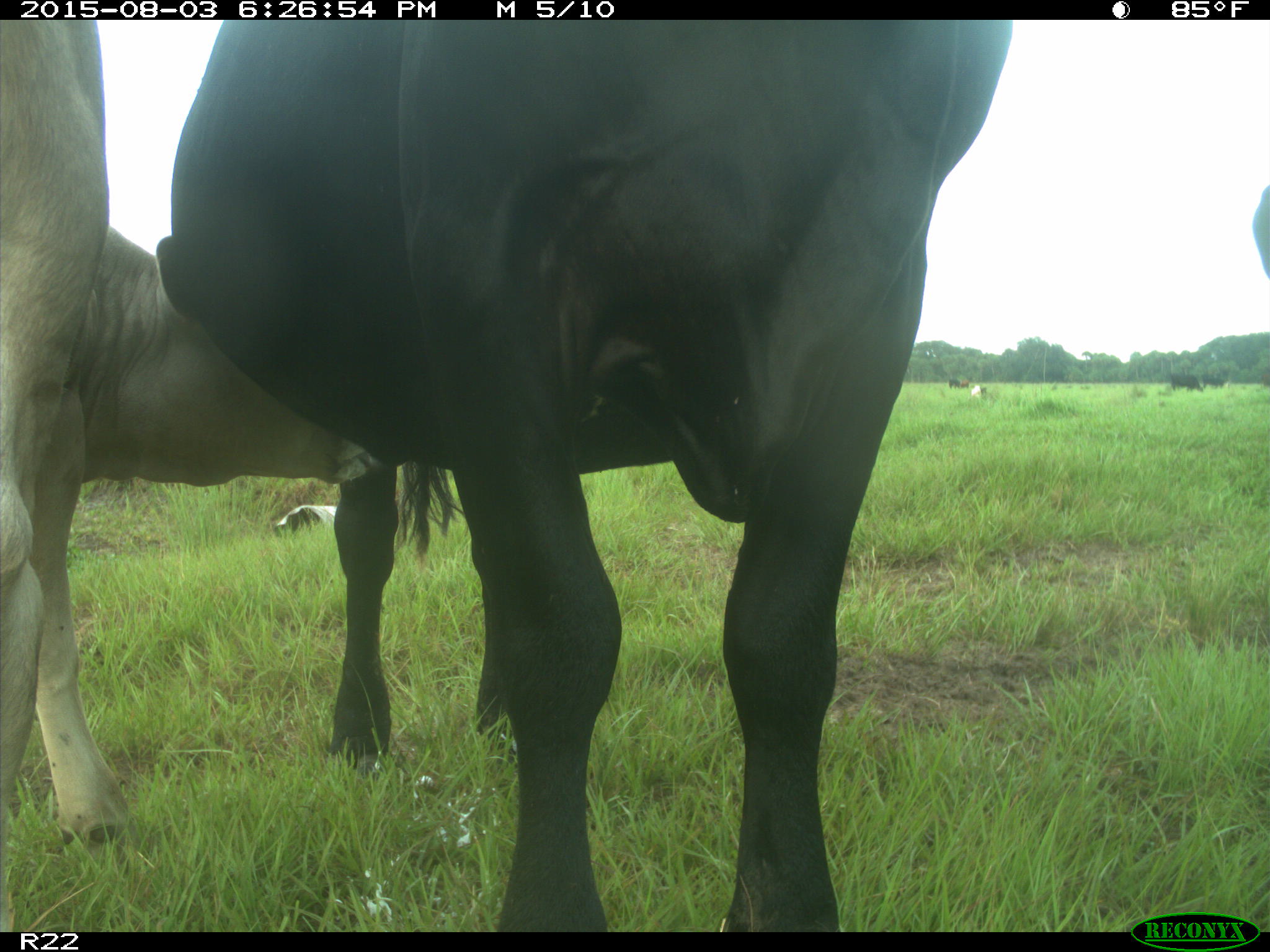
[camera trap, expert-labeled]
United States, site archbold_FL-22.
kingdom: Animalia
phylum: Chordata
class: Mammalia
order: Artiodactyla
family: Bovidae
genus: Bos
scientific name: Bos taurus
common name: domestic cow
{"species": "Bos taurus (domestic cow)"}